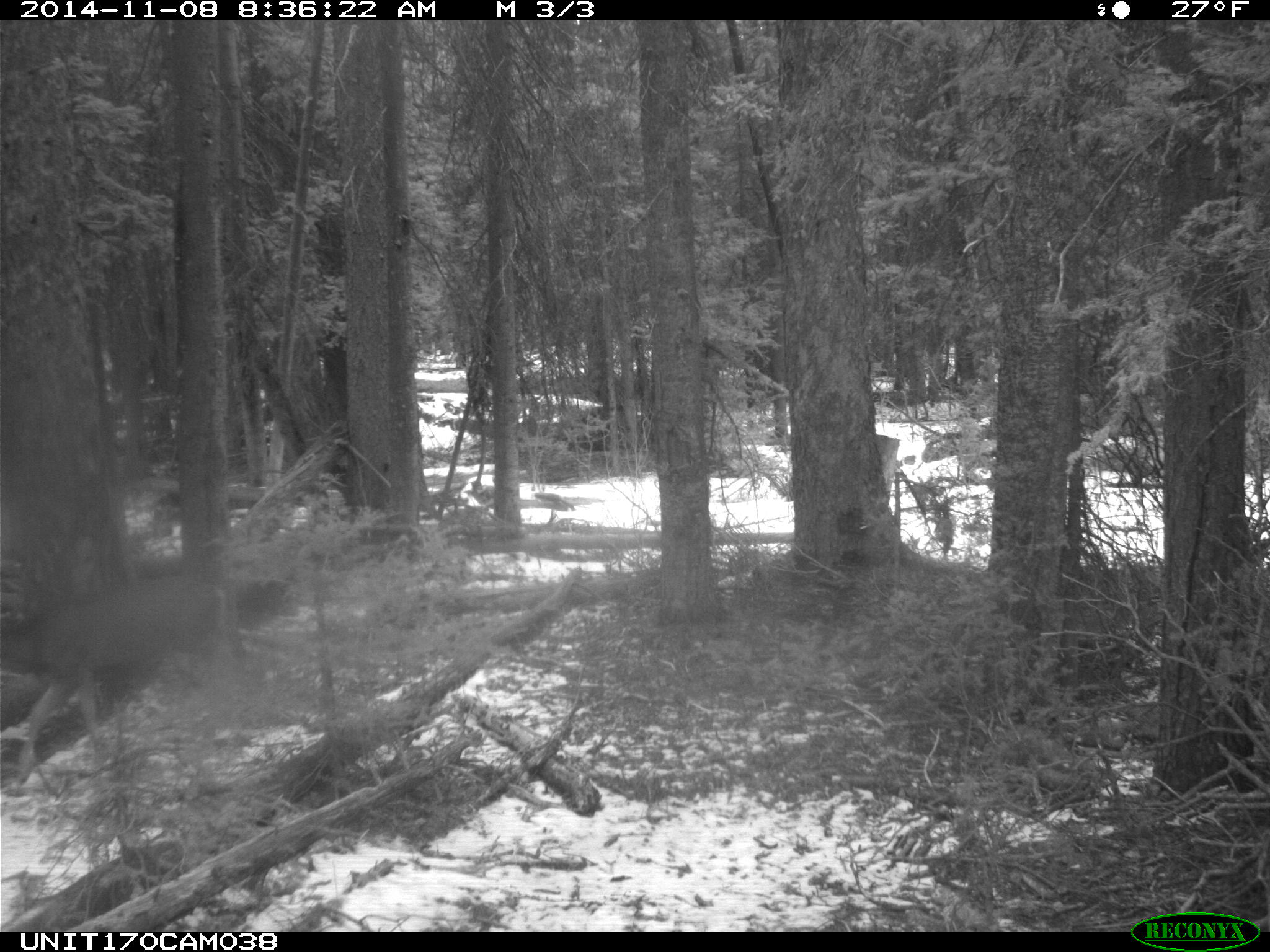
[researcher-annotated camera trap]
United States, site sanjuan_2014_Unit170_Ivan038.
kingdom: Animalia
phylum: Chordata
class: Mammalia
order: Artiodactyla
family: Cervidae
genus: Odocoileus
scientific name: Odocoileus hemionus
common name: mule deer